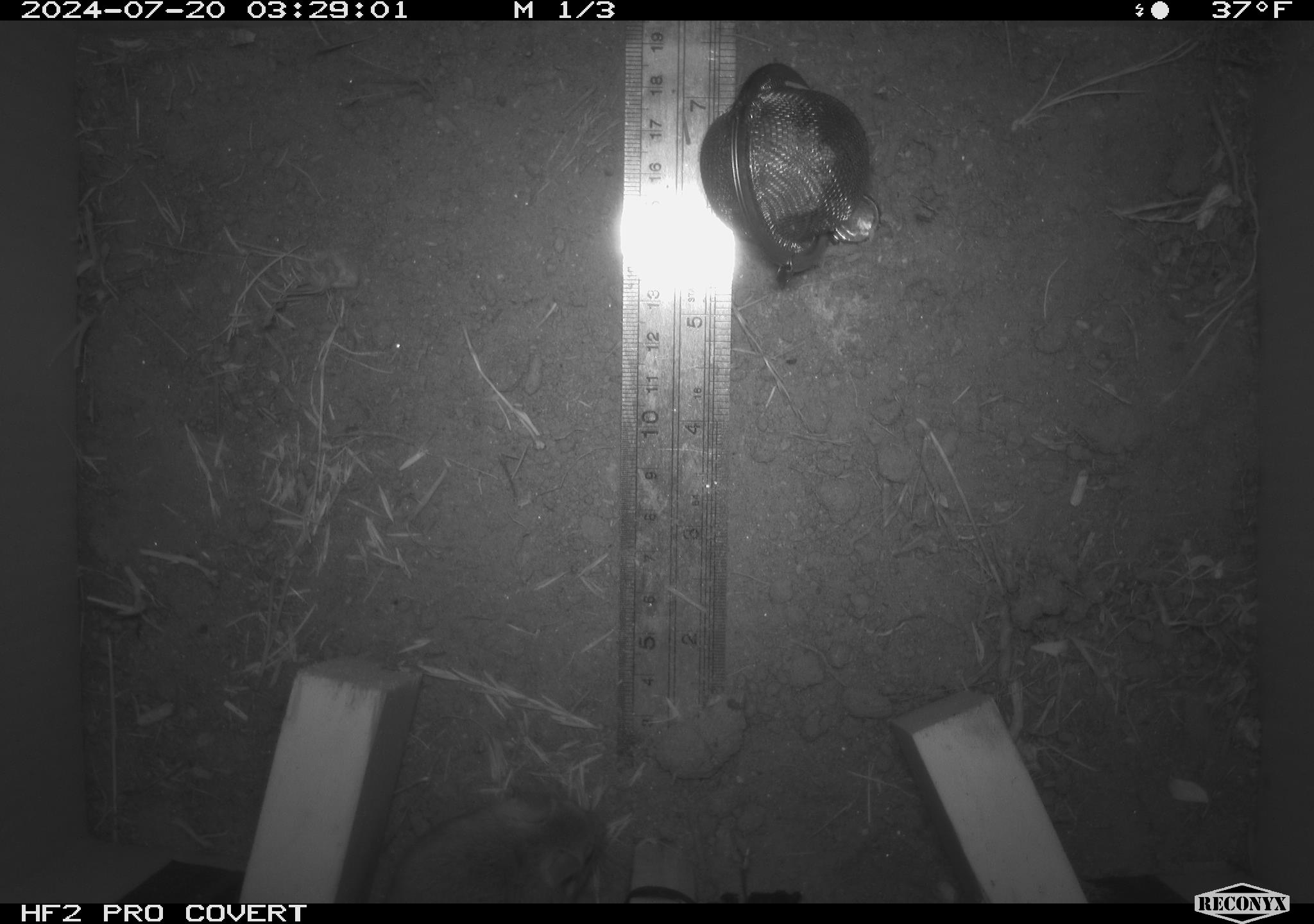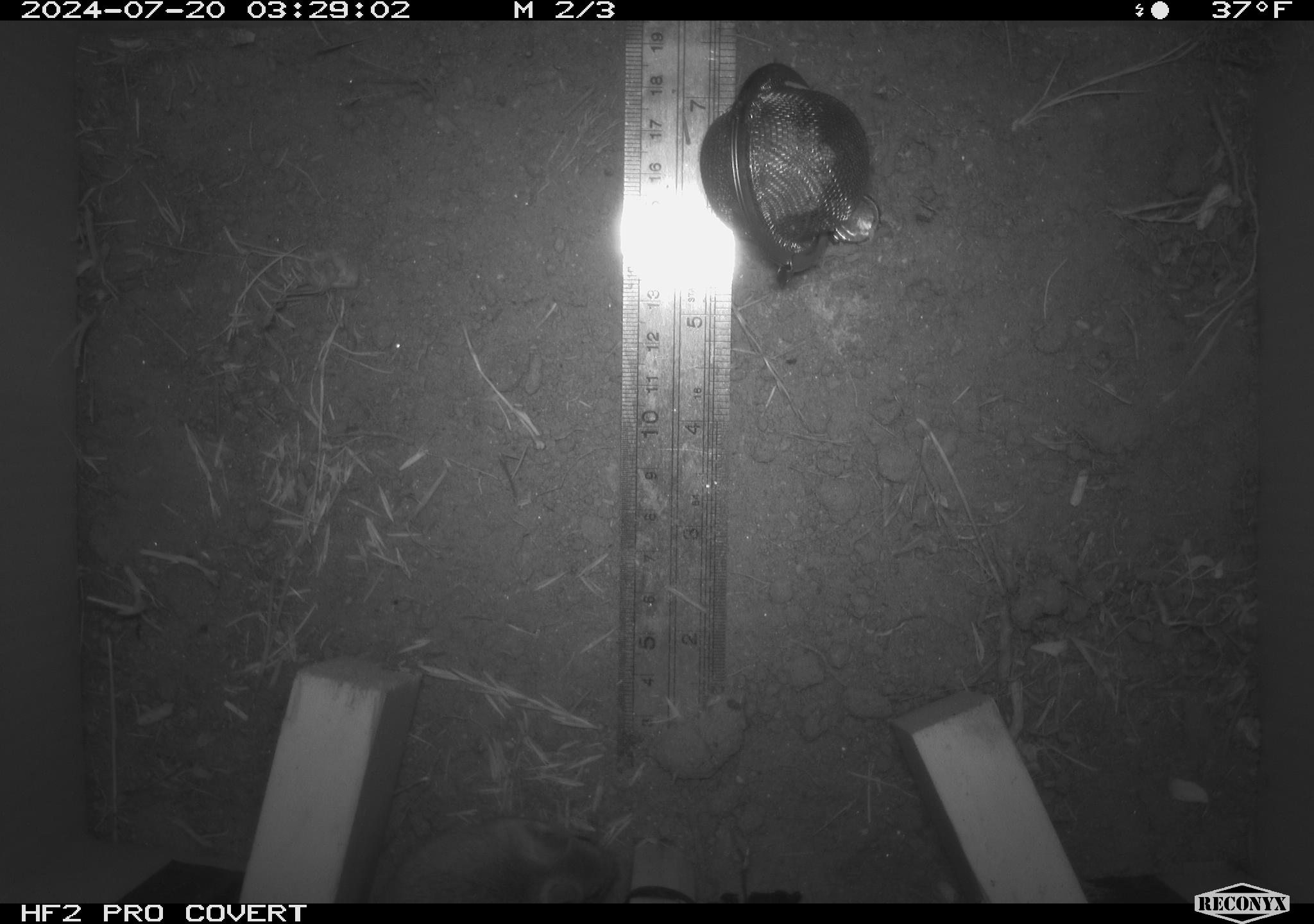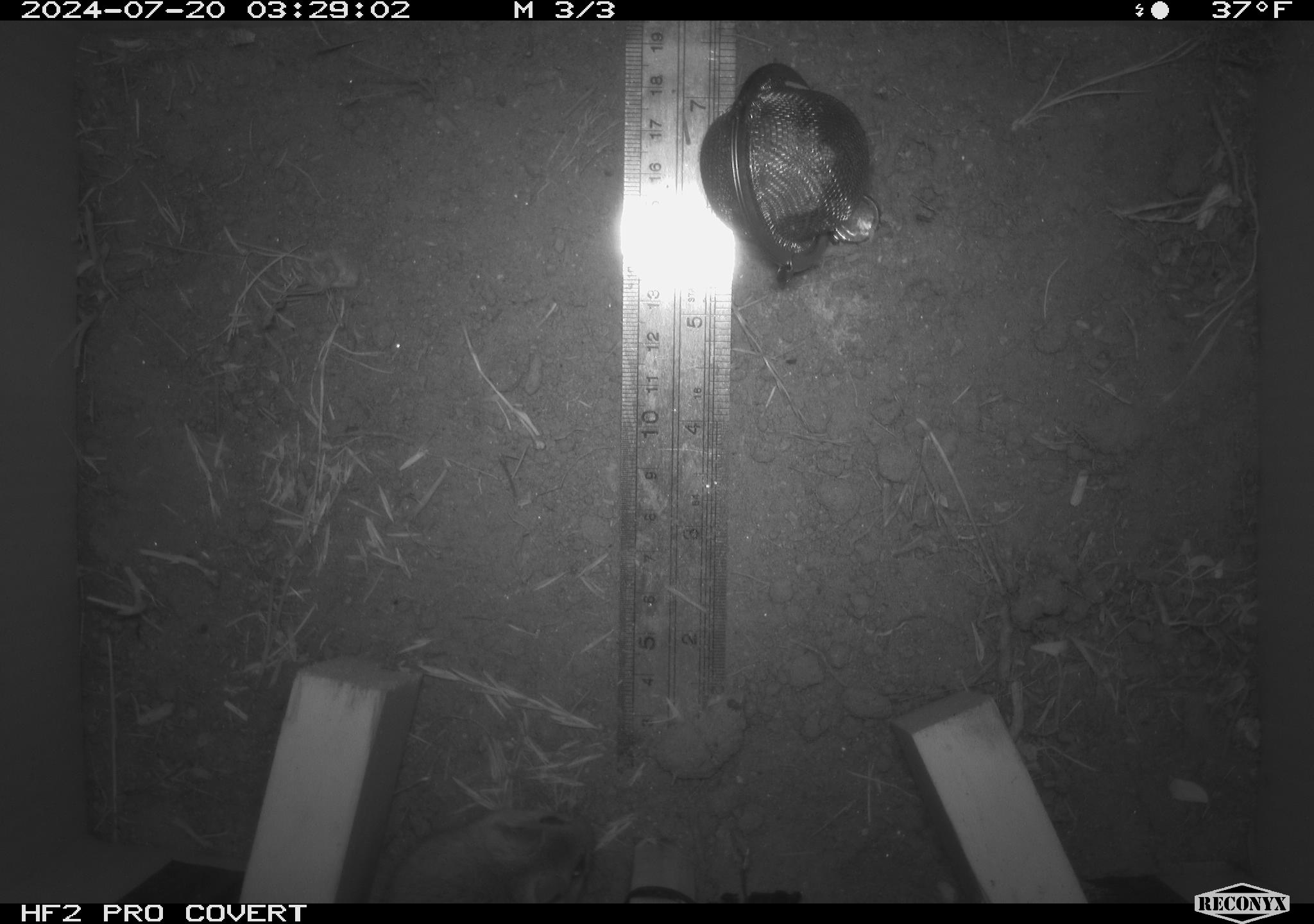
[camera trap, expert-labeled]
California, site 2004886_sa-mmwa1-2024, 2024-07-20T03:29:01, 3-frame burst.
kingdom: Animalia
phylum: Chordata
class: Mammalia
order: Rodentia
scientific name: Rodentia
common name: mouse species